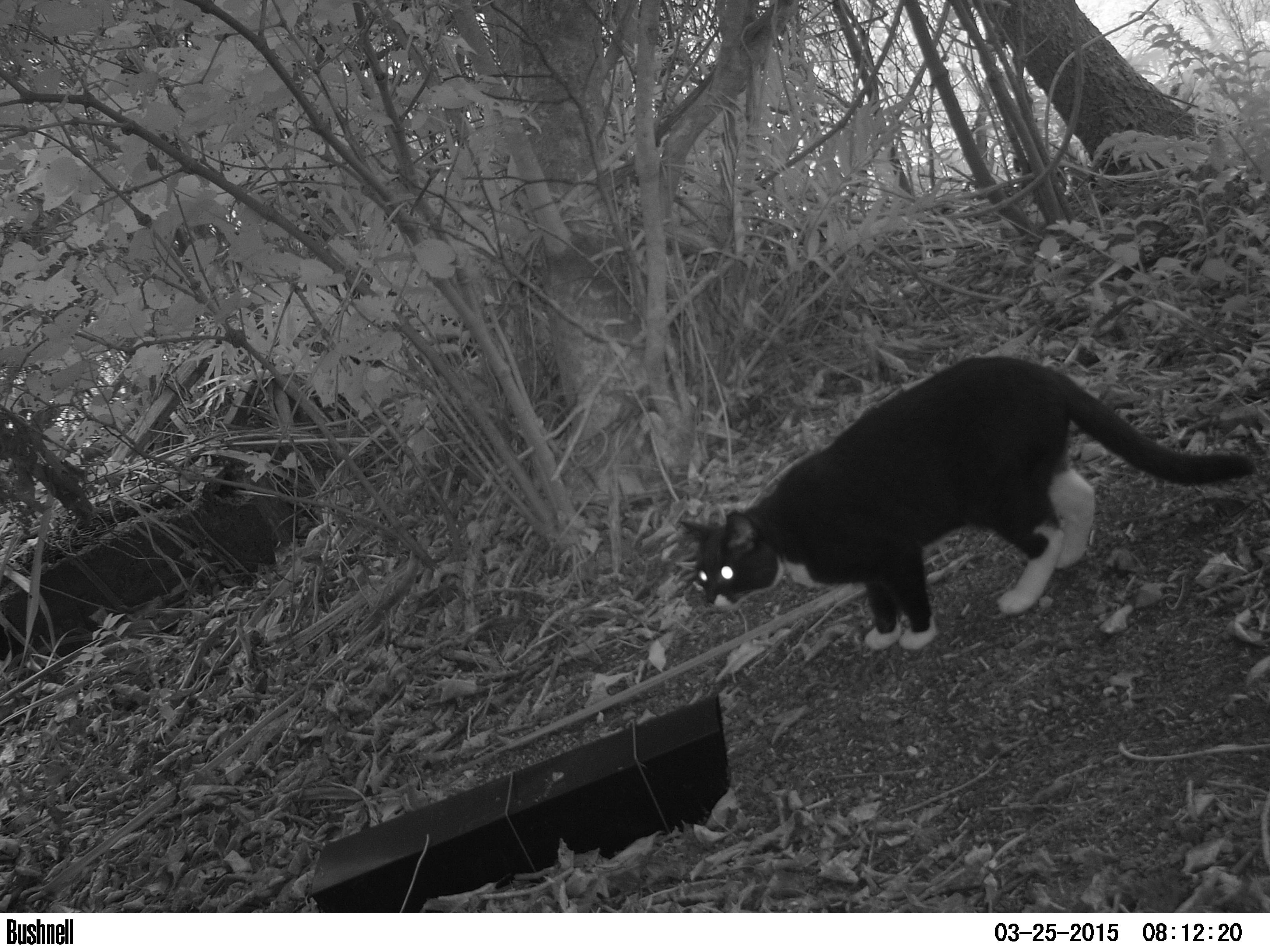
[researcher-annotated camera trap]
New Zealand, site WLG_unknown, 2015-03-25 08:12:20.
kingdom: Animalia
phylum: Chordata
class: Mammalia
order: Carnivora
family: Felidae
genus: Felis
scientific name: Felis catus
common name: domestic cat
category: cat